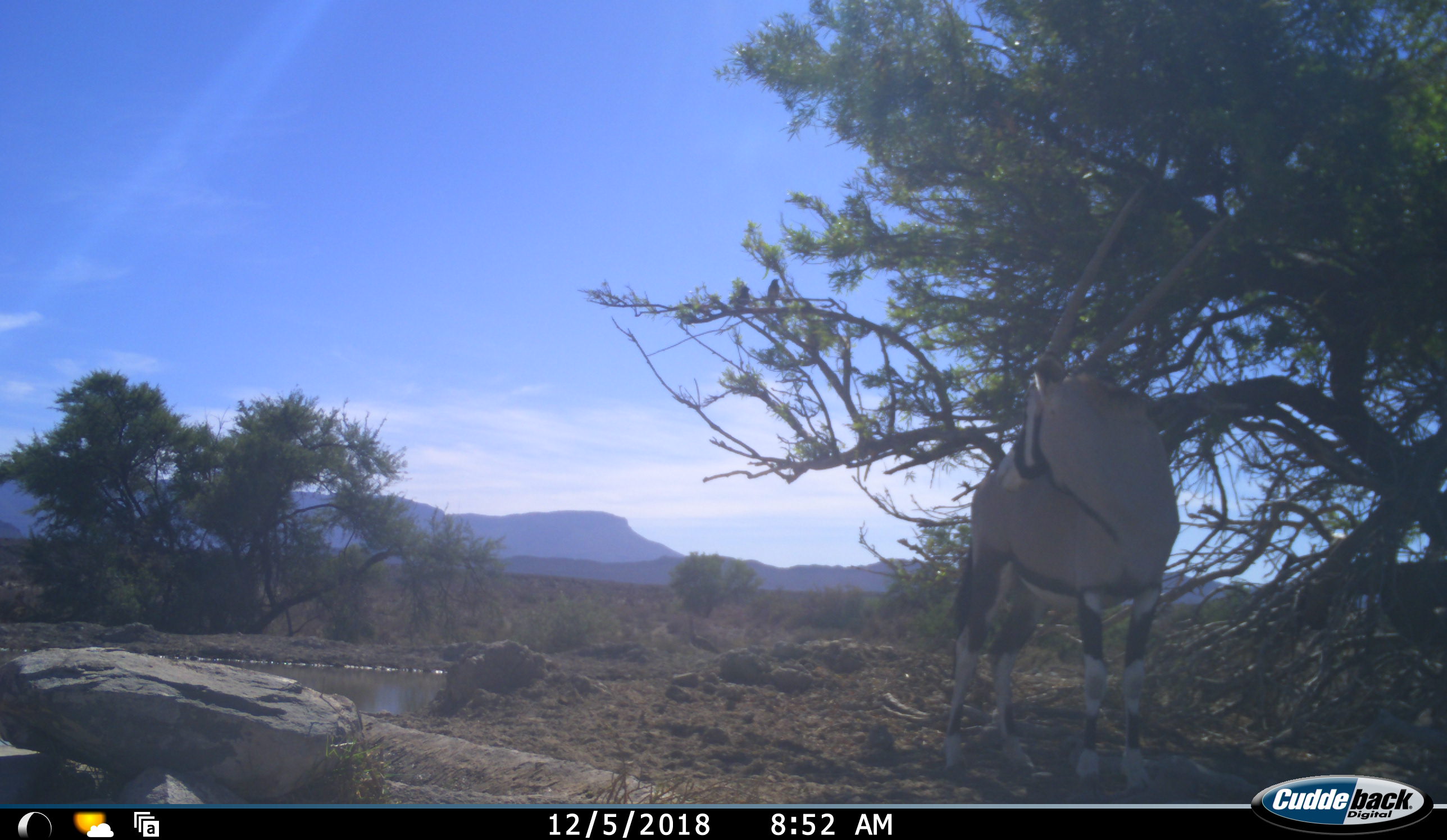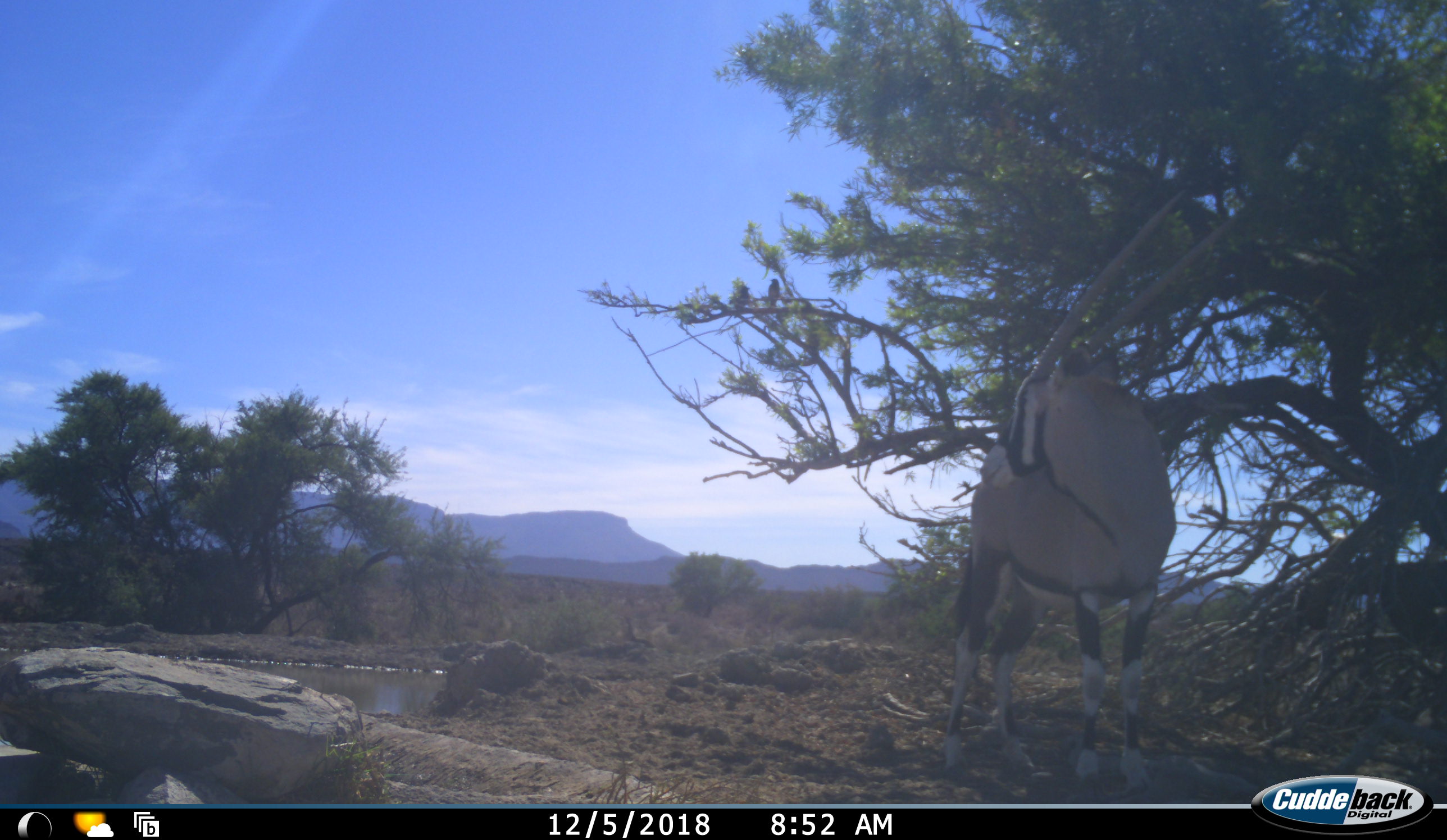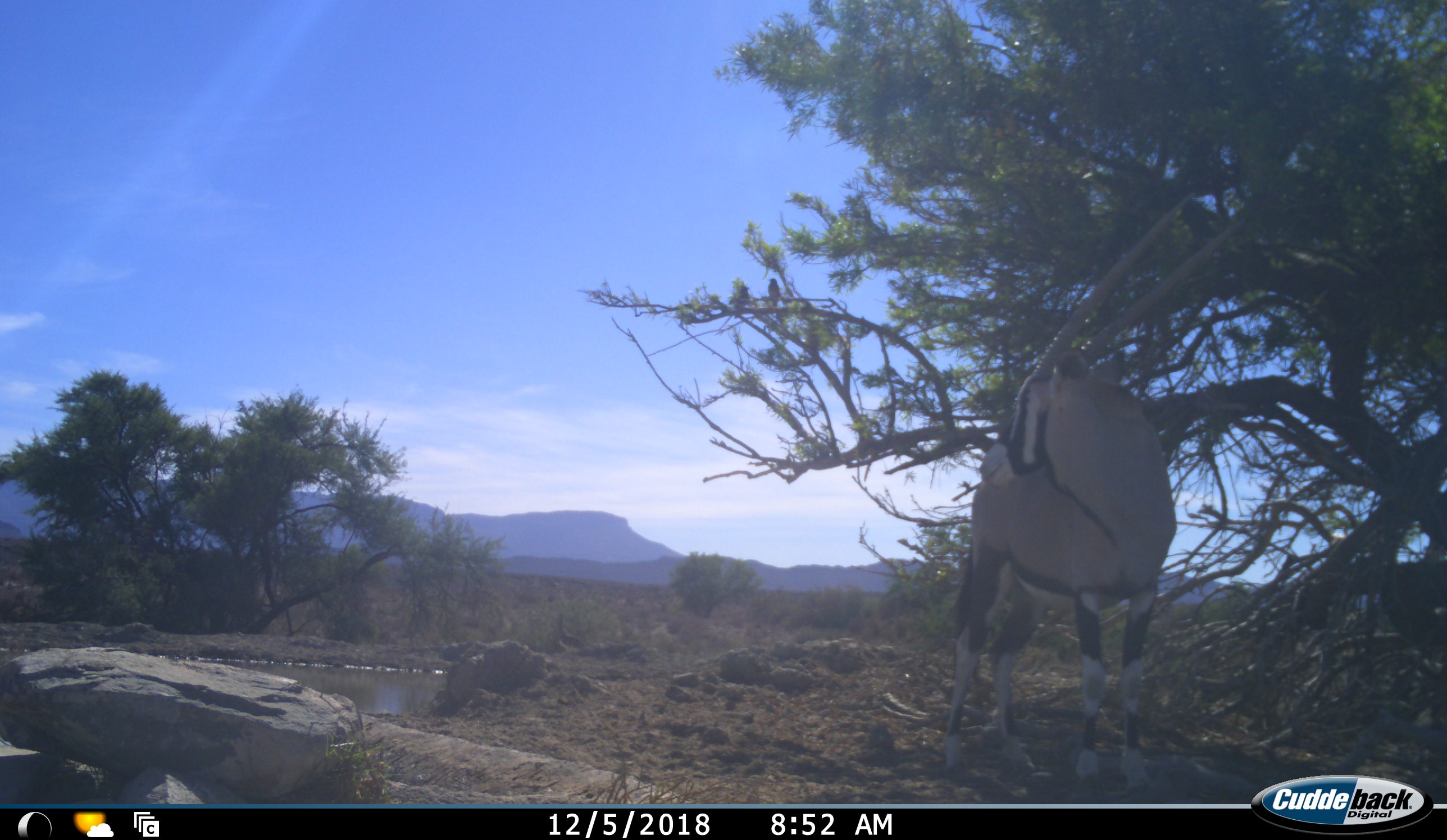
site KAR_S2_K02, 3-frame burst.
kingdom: Animalia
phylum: Chordata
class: Mammalia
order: Artiodactyla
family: Bovidae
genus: Oryx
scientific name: Oryx gazella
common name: gemsbok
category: oryx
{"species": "oryx (gemsbok) (Oryx gazella)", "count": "1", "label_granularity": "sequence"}